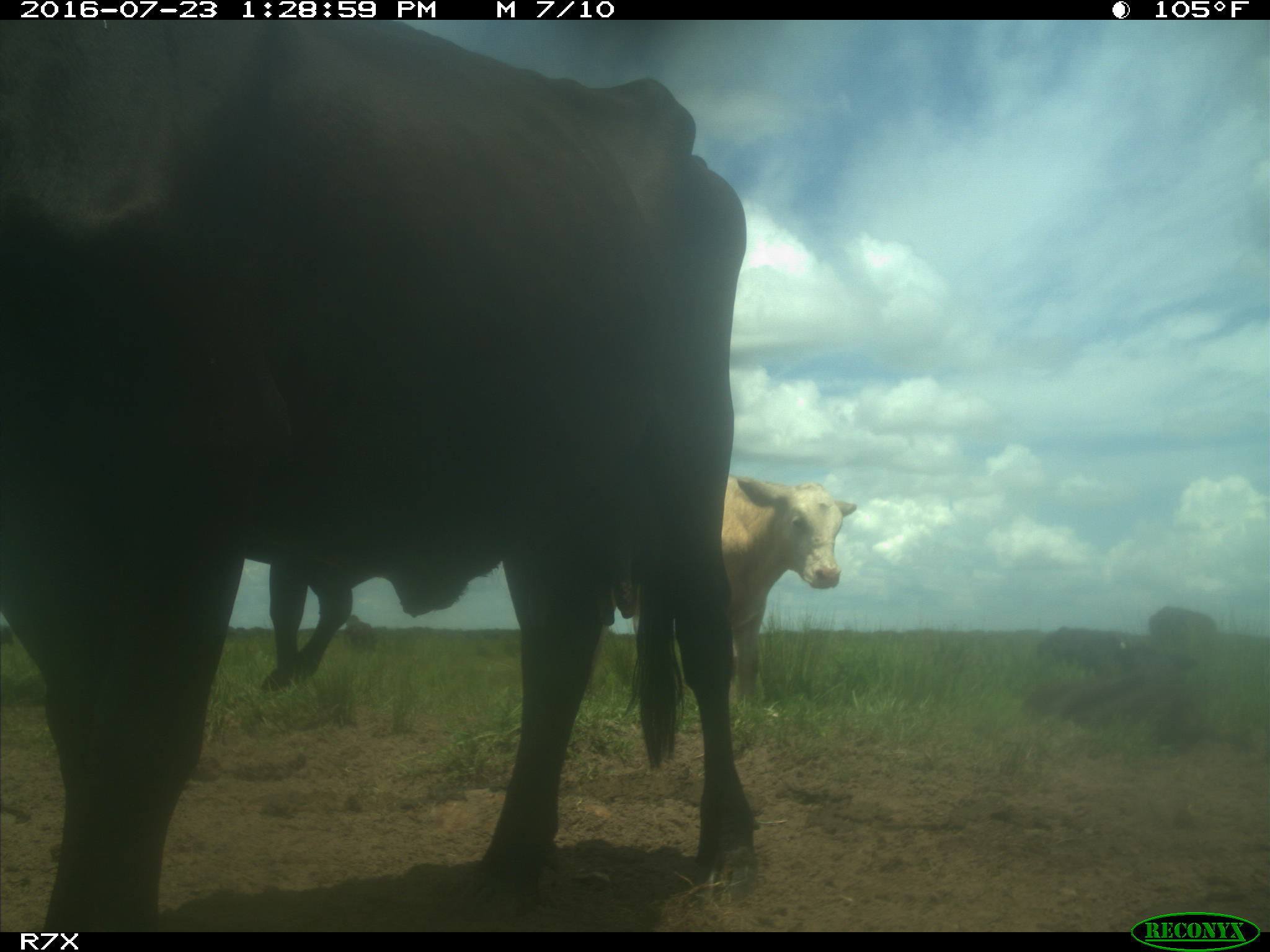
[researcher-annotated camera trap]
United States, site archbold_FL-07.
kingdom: Animalia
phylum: Chordata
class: Mammalia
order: Artiodactyla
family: Bovidae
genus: Bos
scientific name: Bos taurus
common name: domestic cow